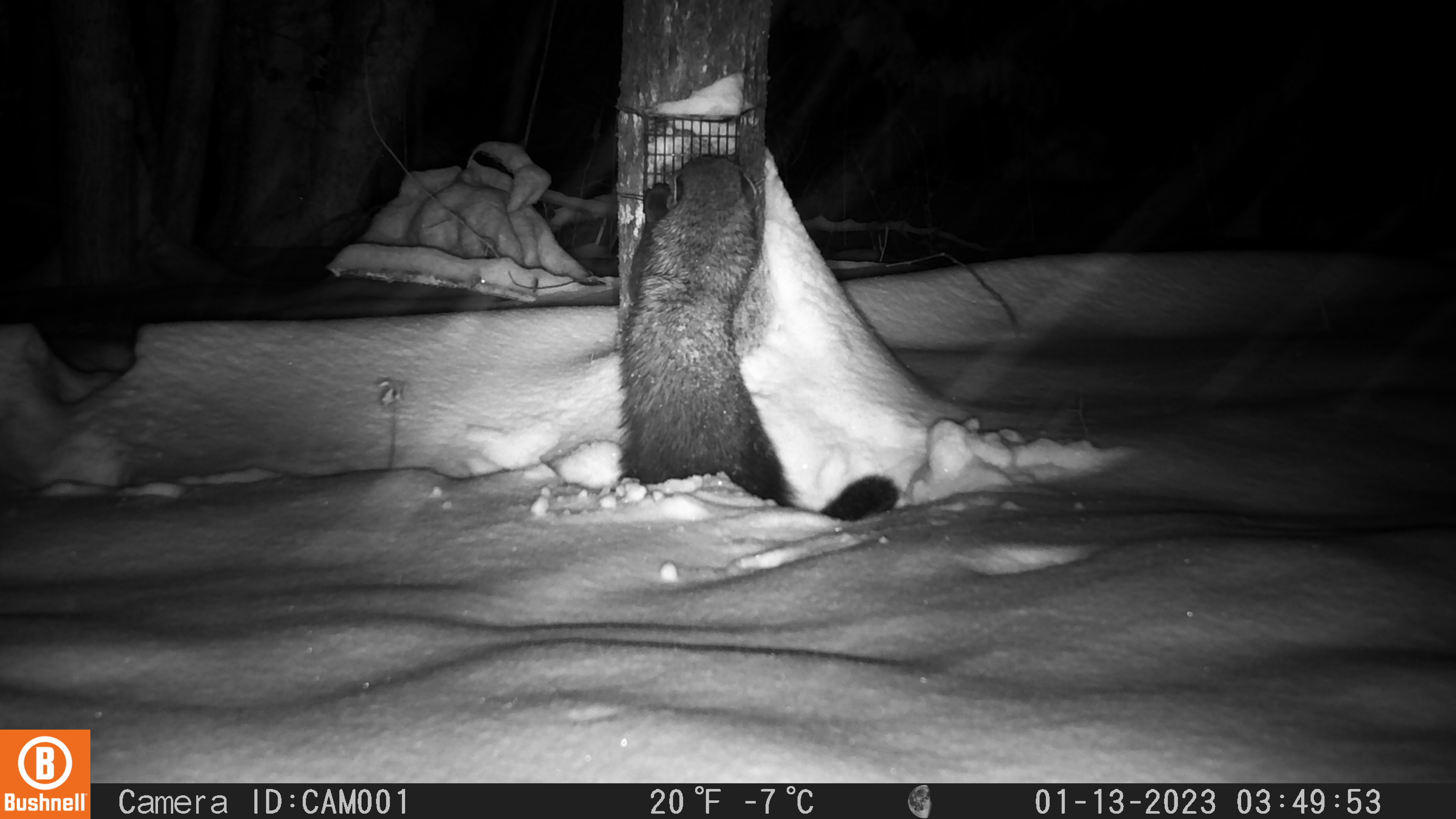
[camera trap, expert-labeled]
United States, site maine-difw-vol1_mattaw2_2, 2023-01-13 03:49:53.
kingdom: Animalia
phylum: Chordata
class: Mammalia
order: Carnivora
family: Mustelidae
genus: Pekania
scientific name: Pekania pennanti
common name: fisher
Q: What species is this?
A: Fisher (Pekania pennanti).